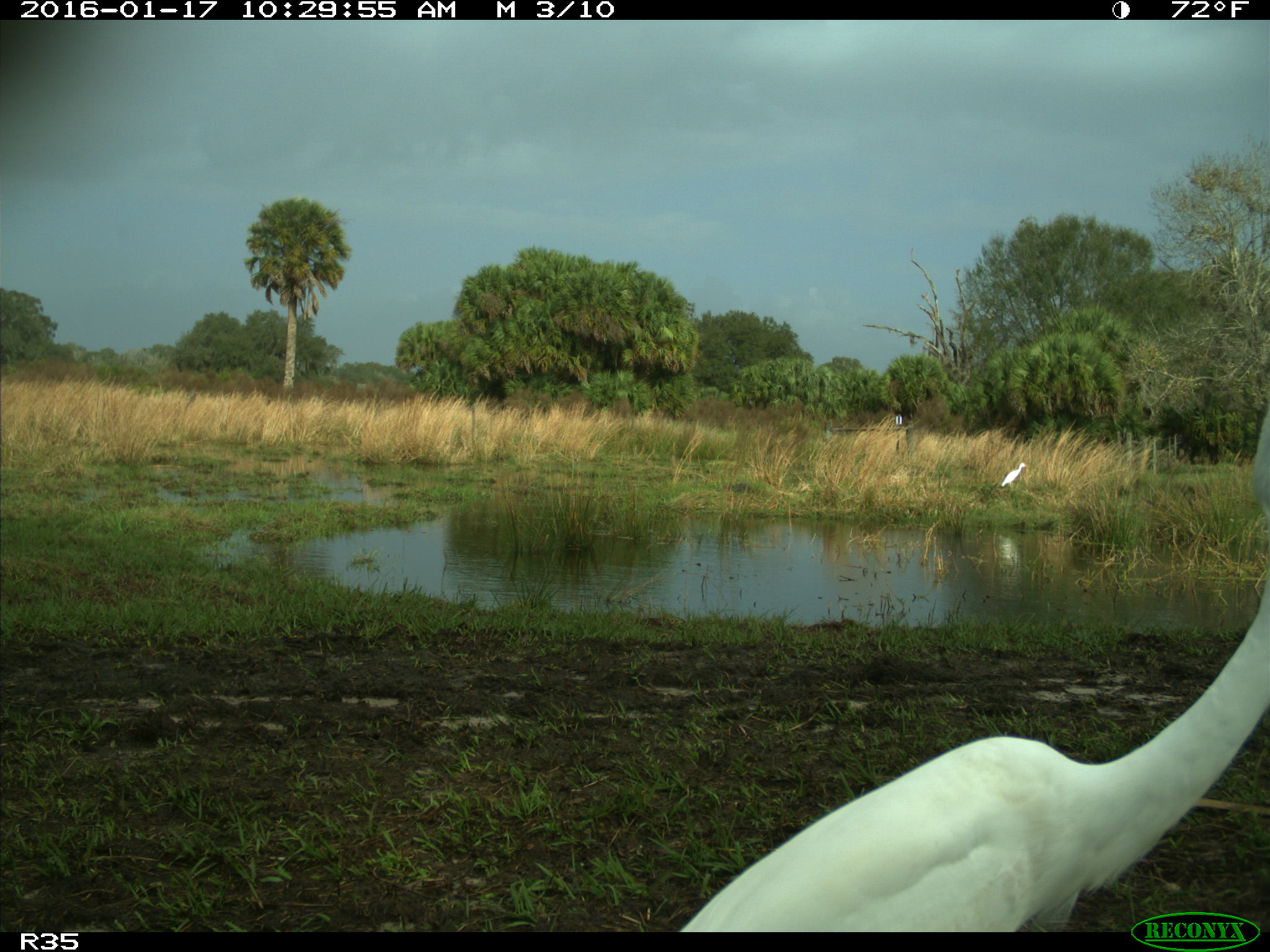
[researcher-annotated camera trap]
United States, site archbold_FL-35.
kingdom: Animalia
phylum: Chordata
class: Aves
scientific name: Aves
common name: birds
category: unidentified bird